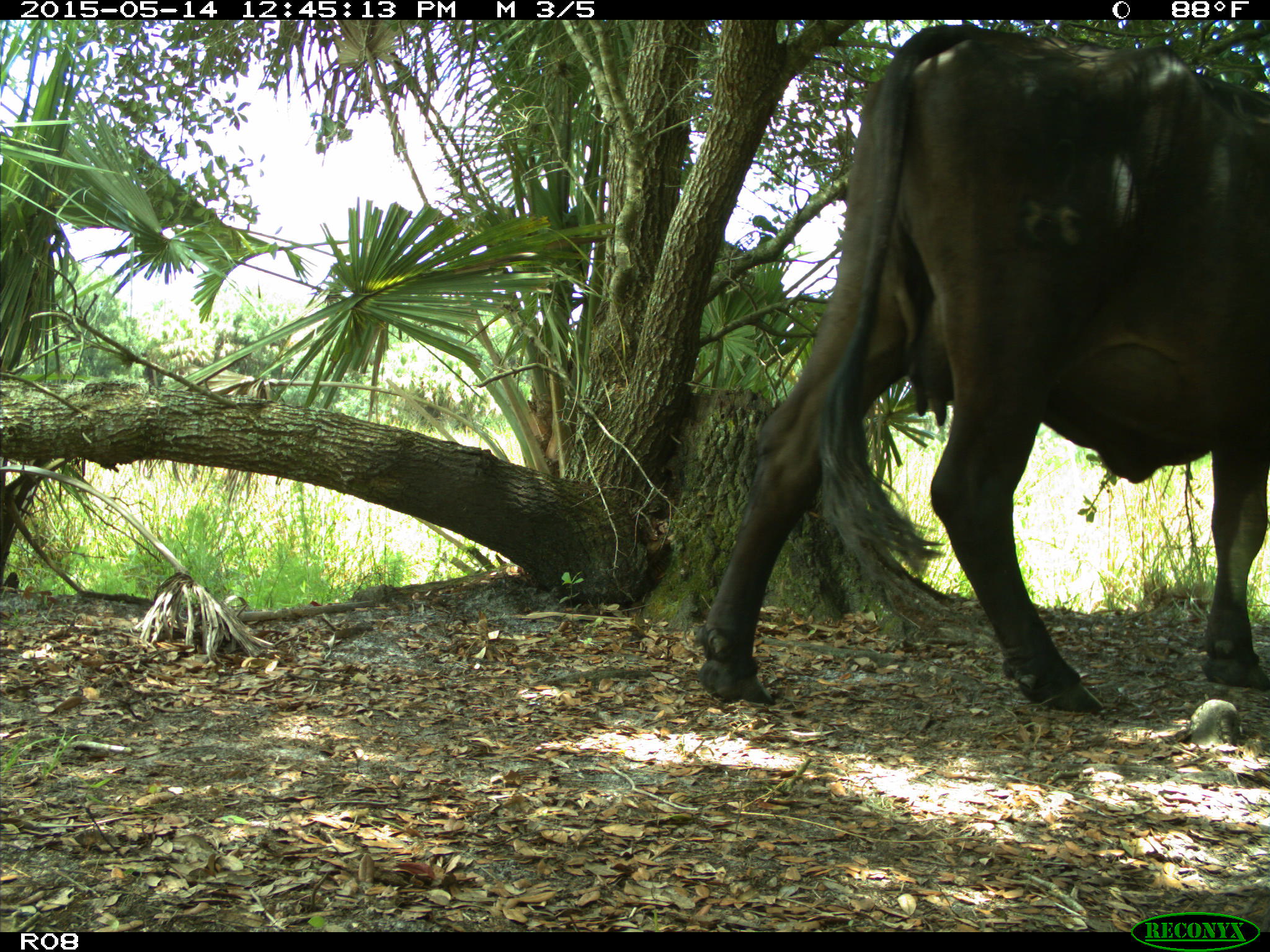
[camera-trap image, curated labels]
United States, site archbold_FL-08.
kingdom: Animalia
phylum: Chordata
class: Mammalia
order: Artiodactyla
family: Bovidae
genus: Bos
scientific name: Bos taurus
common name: domestic cow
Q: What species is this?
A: Bos taurus (domestic cow).